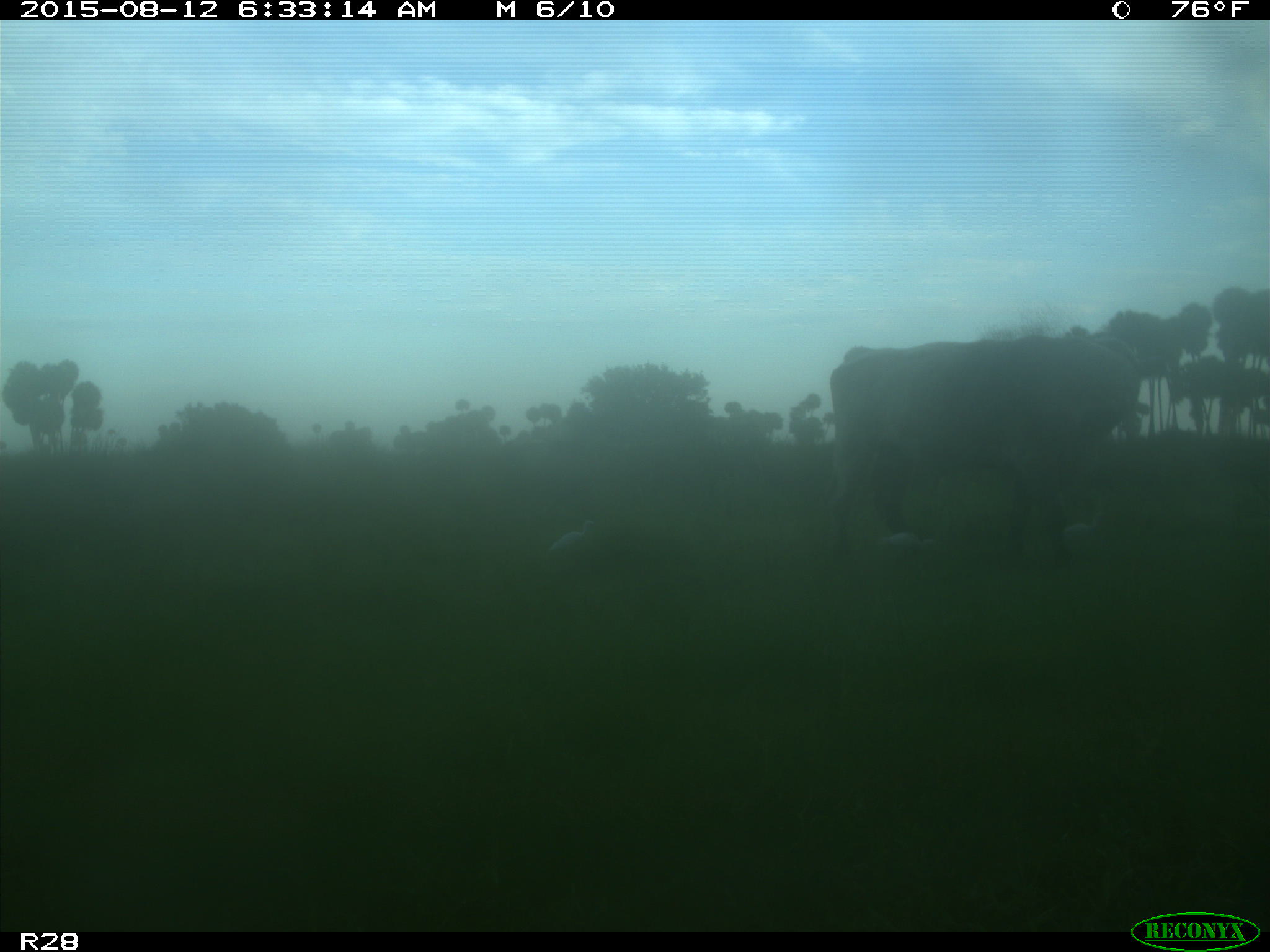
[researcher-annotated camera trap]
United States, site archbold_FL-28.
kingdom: Animalia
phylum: Chordata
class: Mammalia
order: Artiodactyla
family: Bovidae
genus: Bos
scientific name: Bos taurus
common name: domestic cow